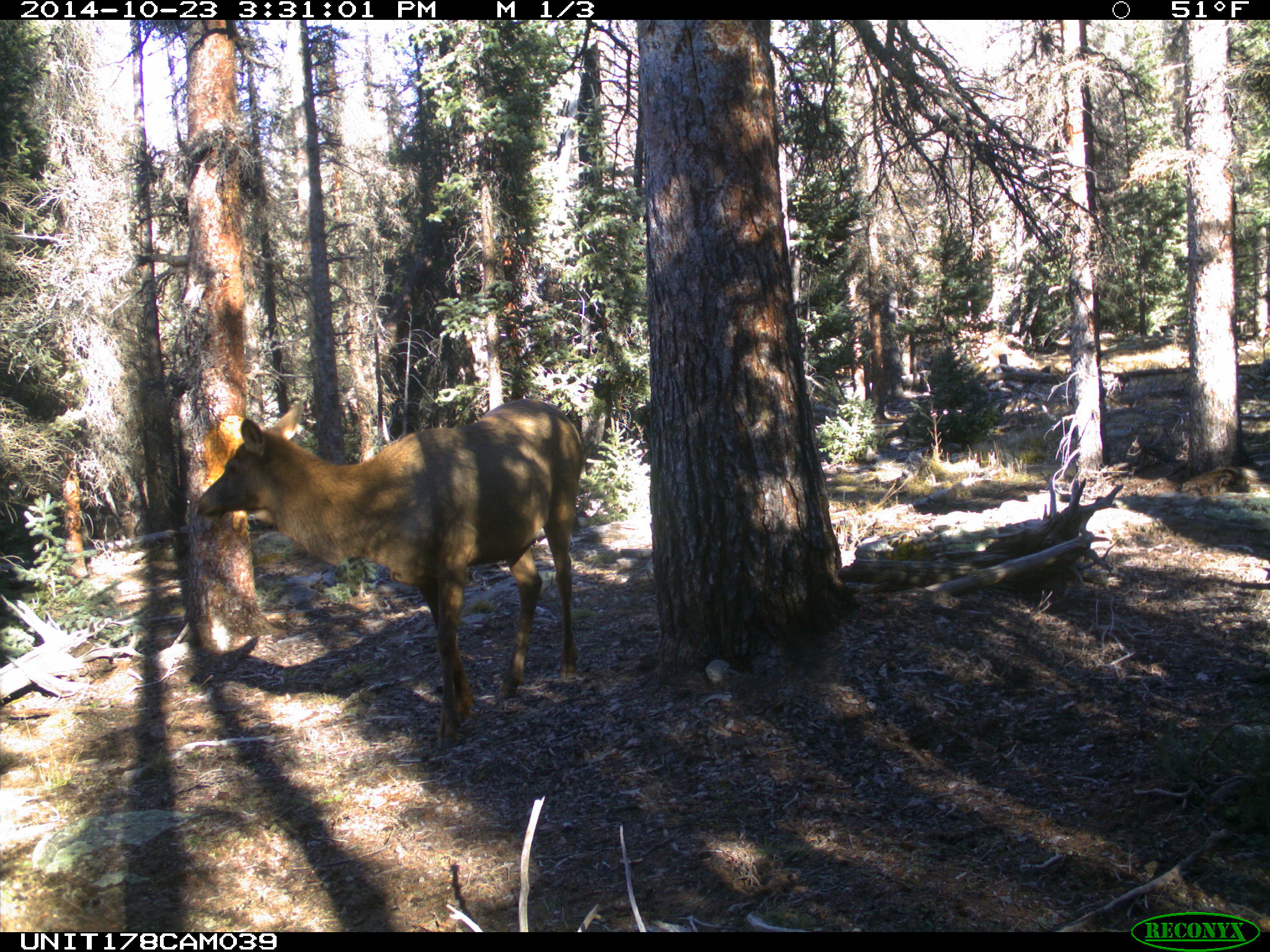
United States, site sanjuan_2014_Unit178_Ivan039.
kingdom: Animalia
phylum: Chordata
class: Mammalia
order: Artiodactyla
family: Cervidae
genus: Cervus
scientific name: Cervus elaphus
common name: red deer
Cervus elaphus (red deer).